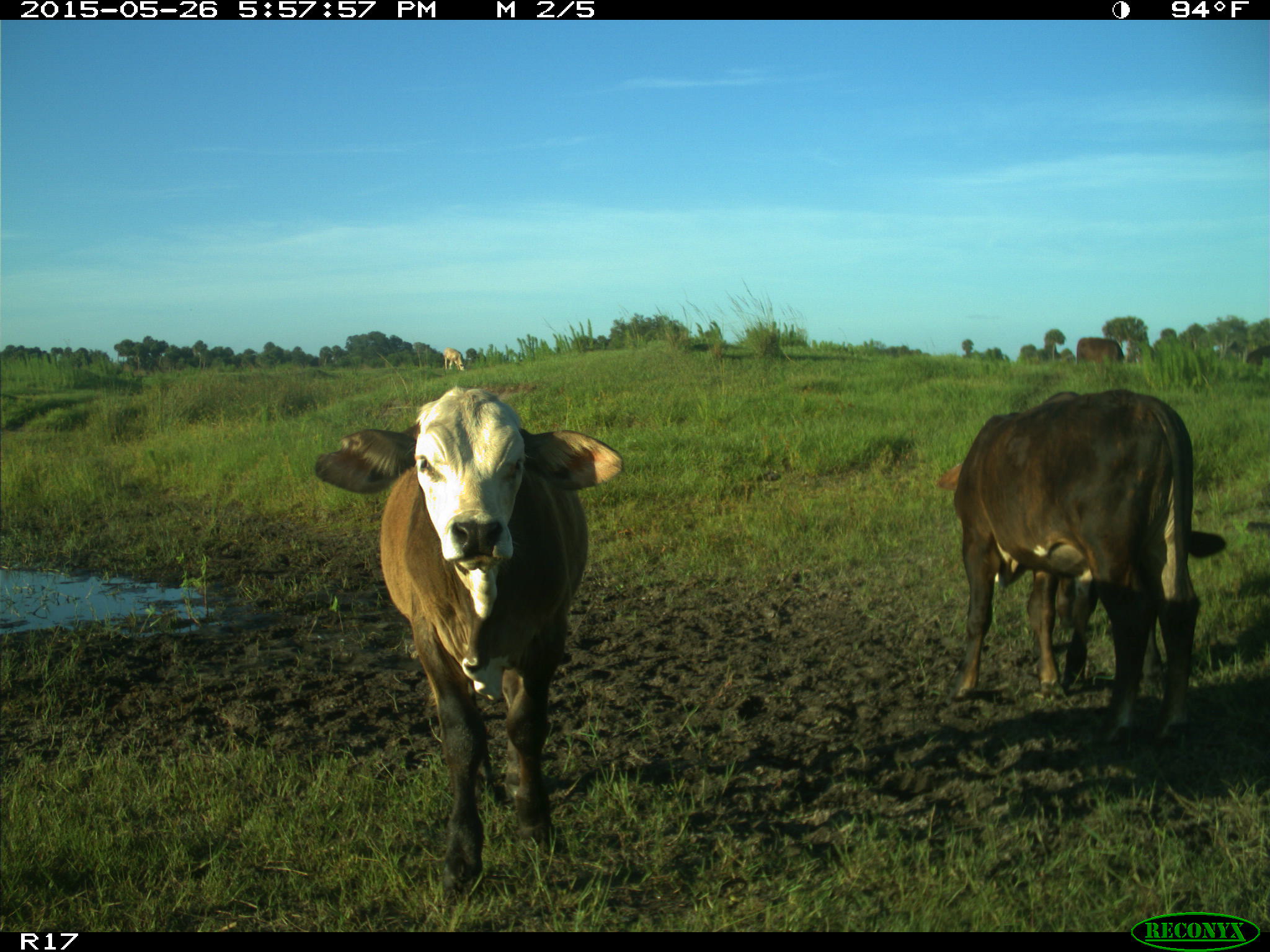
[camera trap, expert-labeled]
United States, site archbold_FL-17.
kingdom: Animalia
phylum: Chordata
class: Mammalia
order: Artiodactyla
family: Bovidae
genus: Bos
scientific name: Bos taurus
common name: domestic cow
Bos taurus (domestic cow).